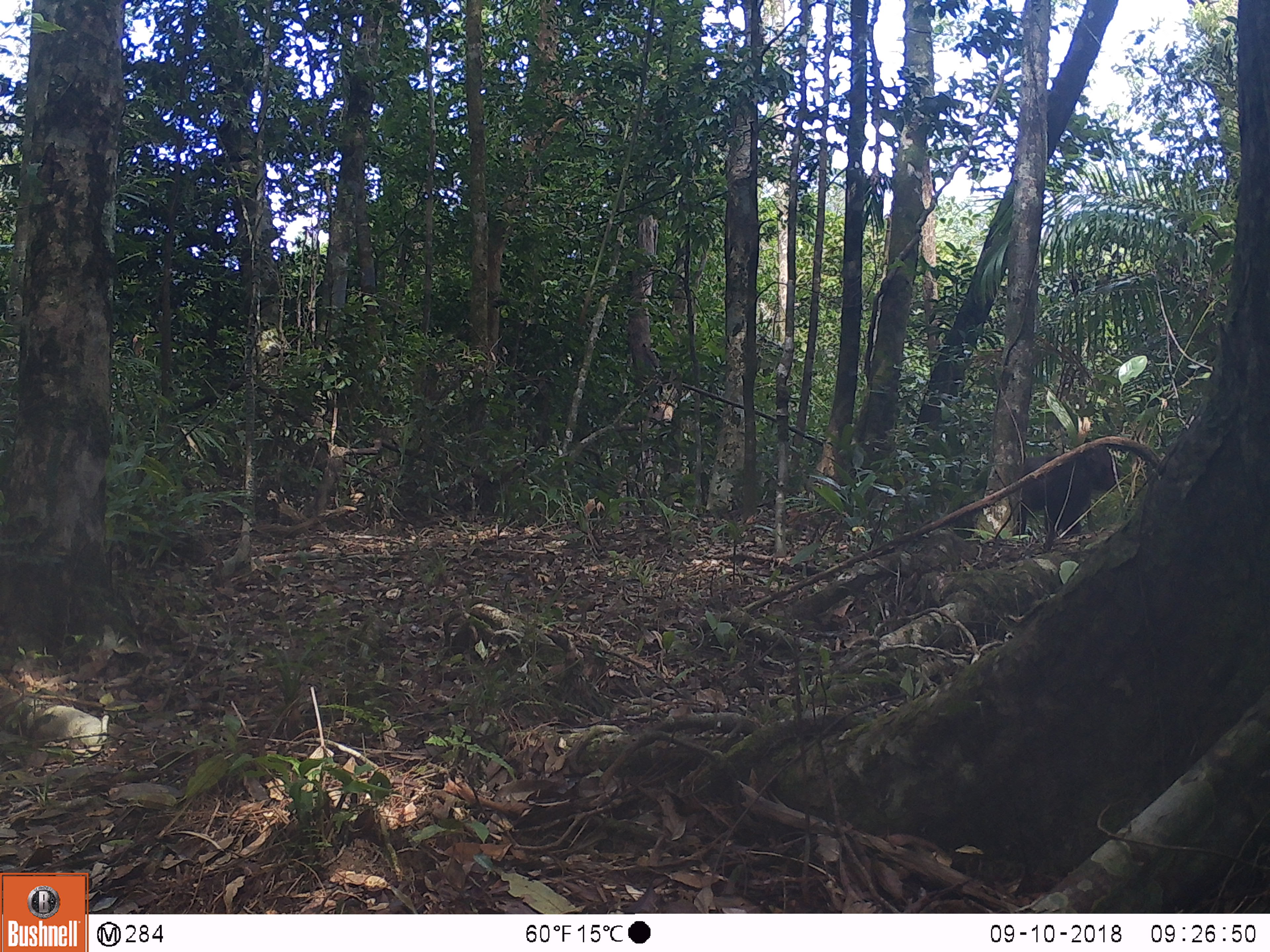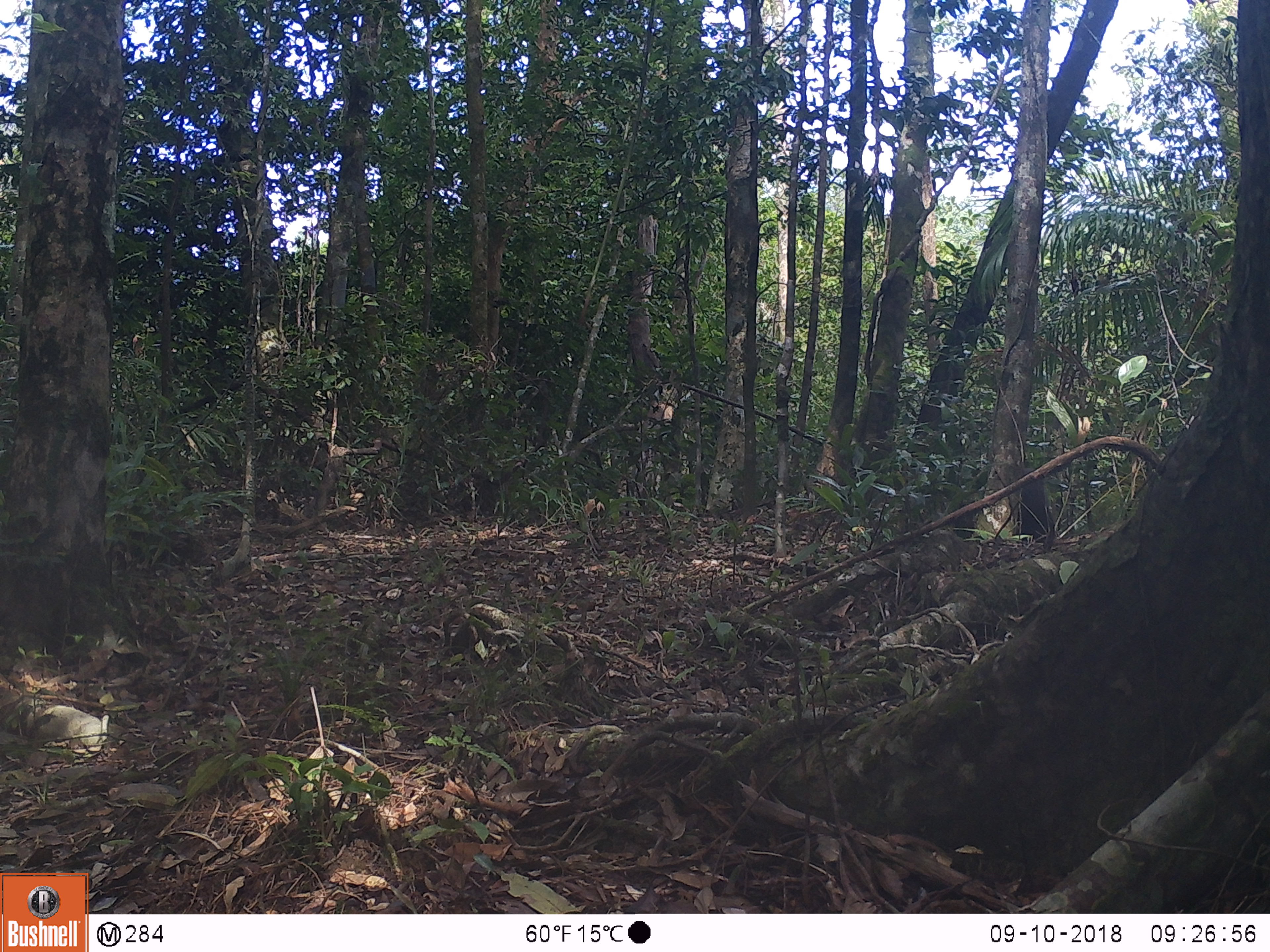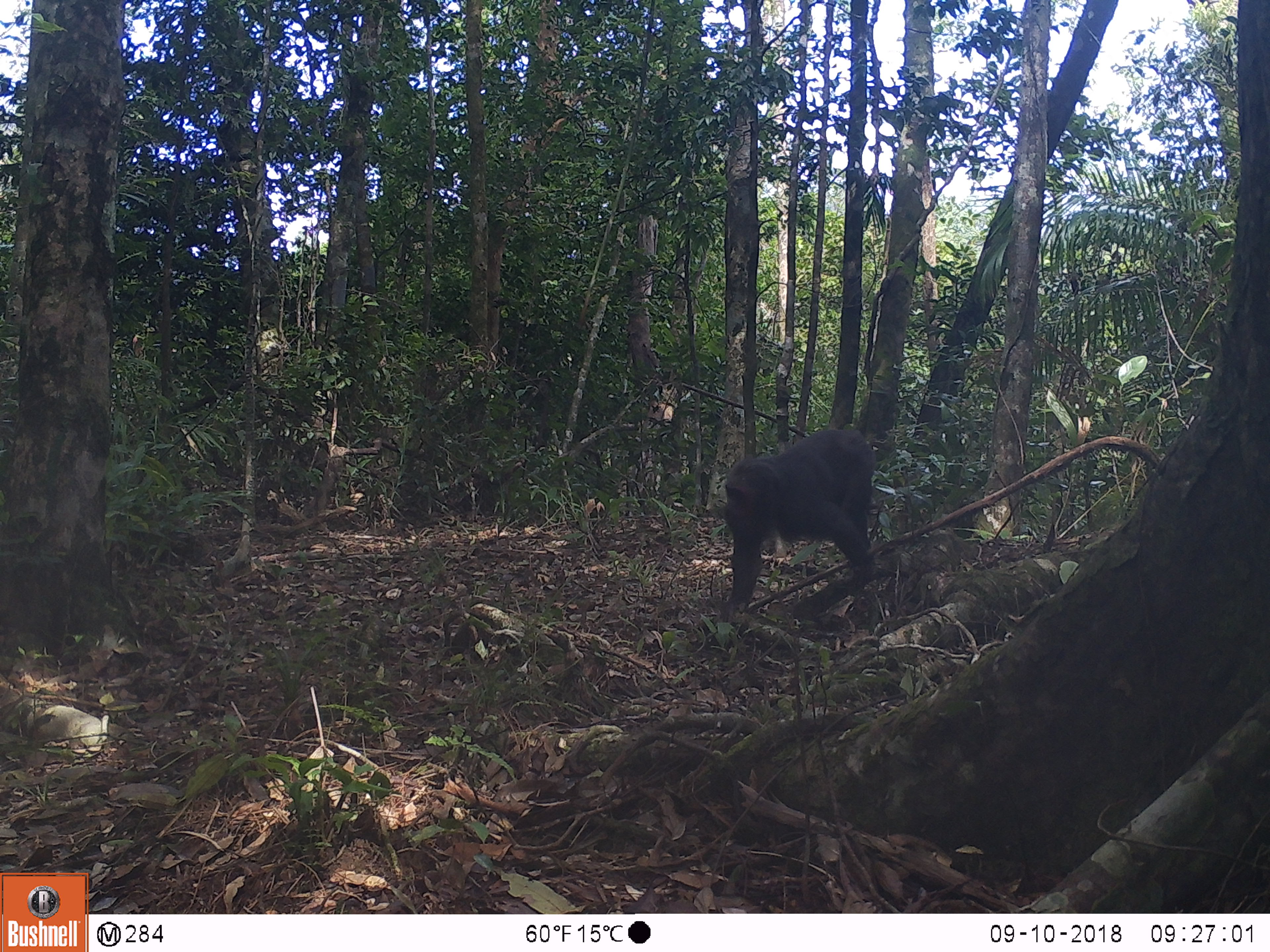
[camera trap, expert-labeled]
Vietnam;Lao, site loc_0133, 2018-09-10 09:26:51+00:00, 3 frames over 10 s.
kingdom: Animalia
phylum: Chordata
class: Mammalia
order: Primates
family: Cercopithecidae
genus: Macaca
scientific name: Macaca arctoides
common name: stump-tailed macaque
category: stump tailed macaque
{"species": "stump tailed macaque (stump-tailed macaque) (Macaca arctoides)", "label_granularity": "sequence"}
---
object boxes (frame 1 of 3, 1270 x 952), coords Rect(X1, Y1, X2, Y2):
stump tailed macaque: Rect(1019, 444, 1118, 548)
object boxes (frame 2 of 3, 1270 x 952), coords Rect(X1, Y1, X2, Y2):
stump tailed macaque: Rect(950, 467, 1052, 543)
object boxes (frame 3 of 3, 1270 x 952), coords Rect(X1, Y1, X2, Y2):
stump tailed macaque: Rect(718, 426, 877, 624)